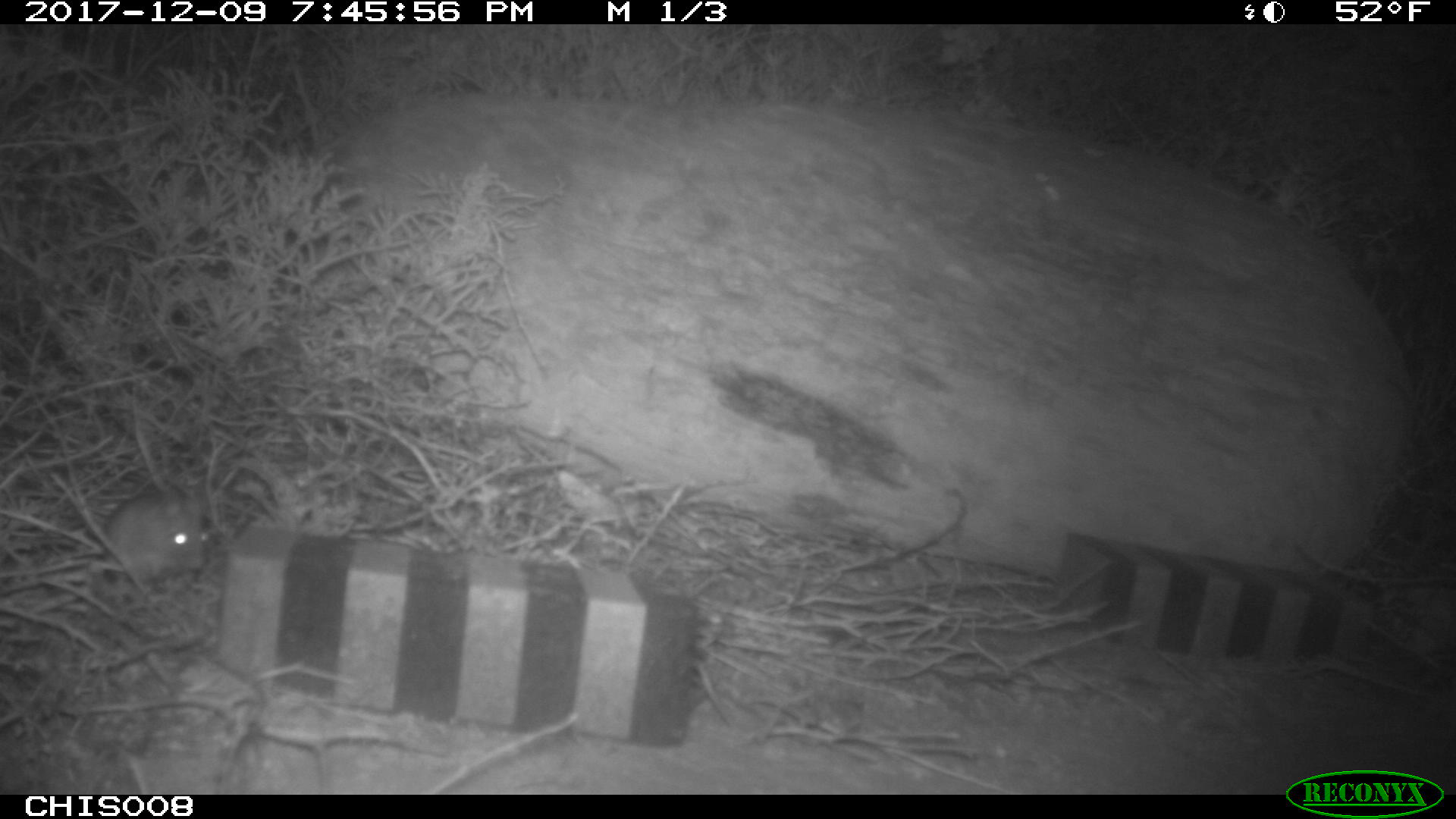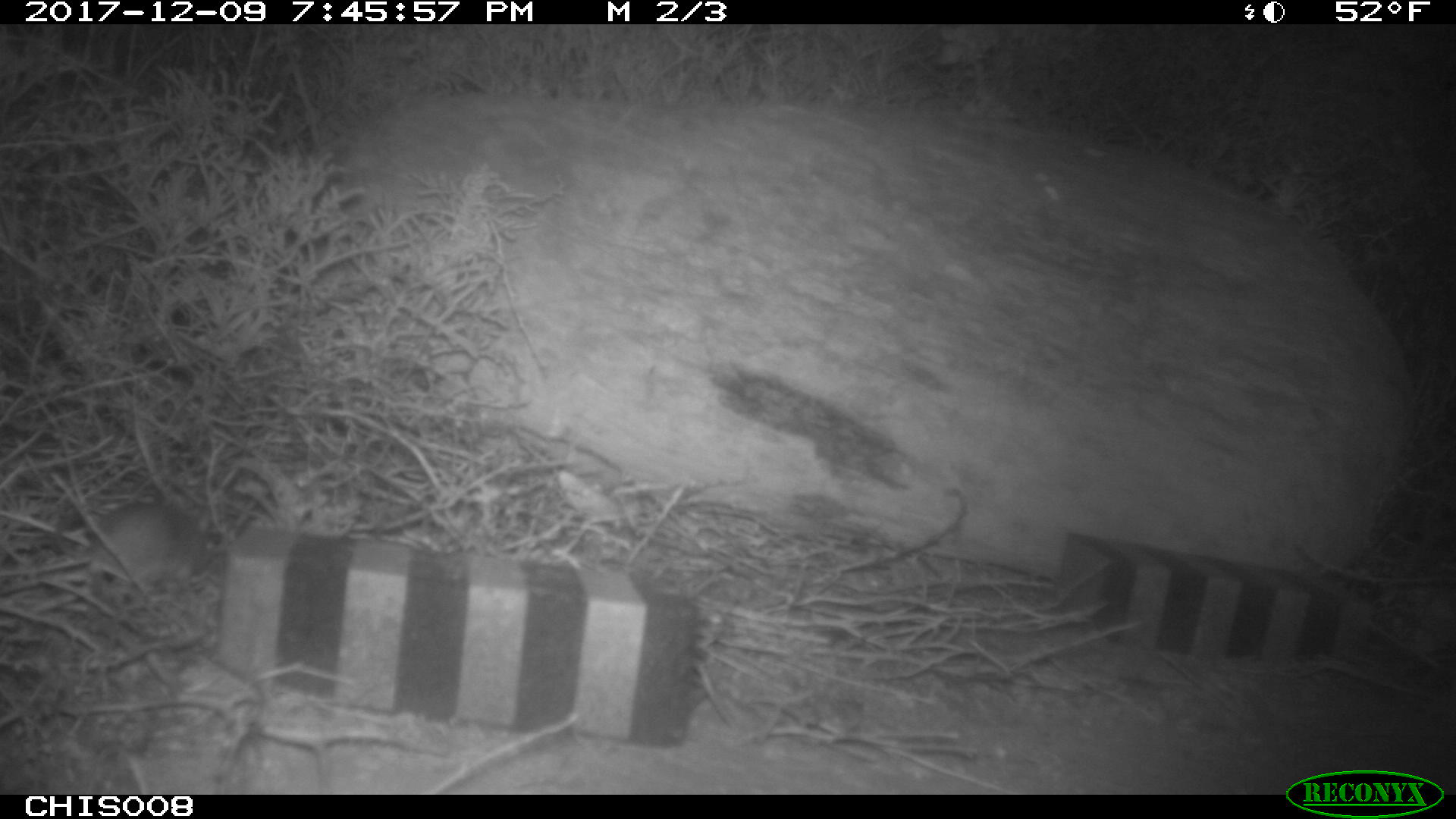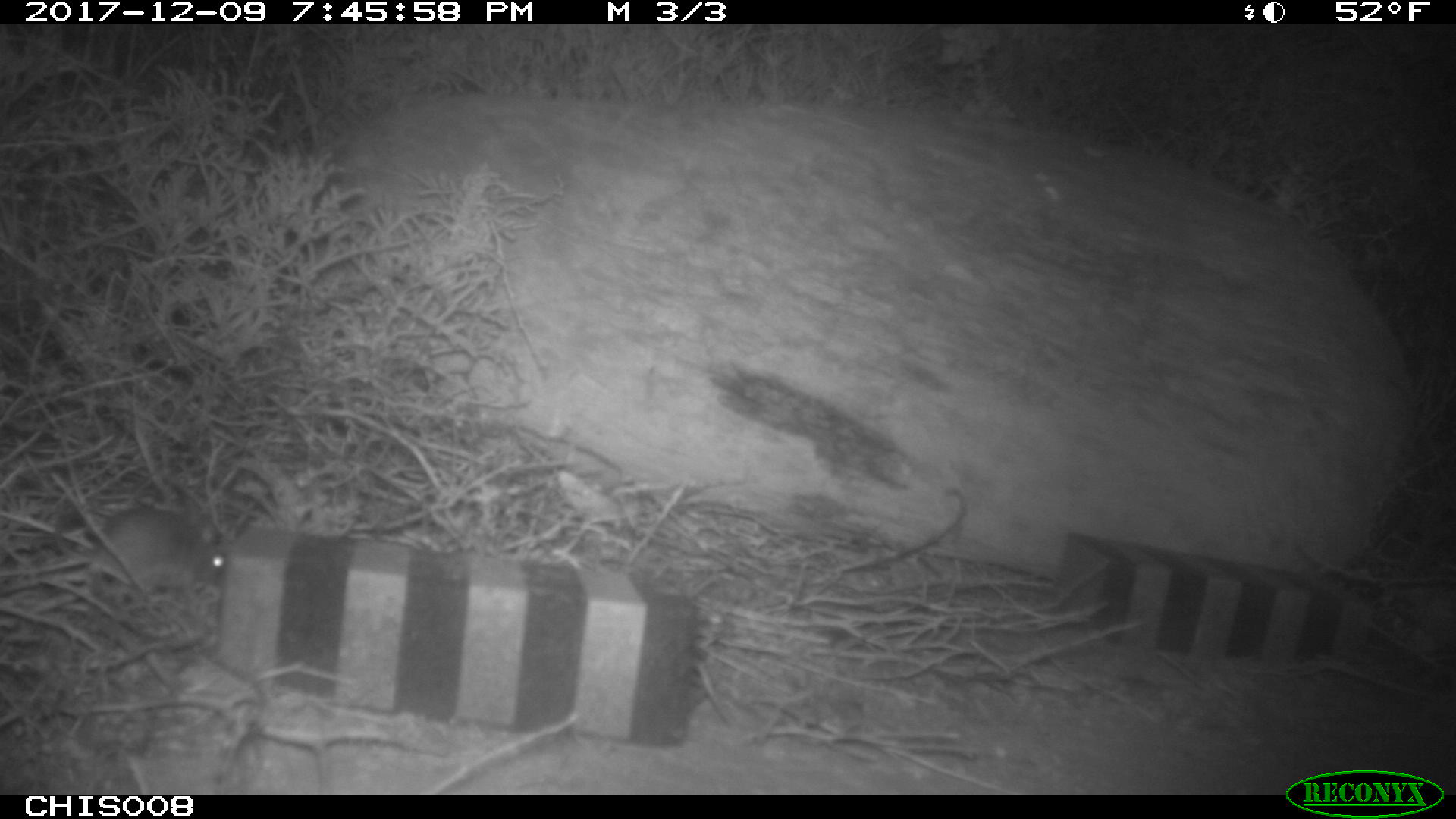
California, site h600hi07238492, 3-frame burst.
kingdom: Animalia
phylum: Chordata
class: Mammalia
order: Rodentia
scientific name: Rodentia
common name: rodent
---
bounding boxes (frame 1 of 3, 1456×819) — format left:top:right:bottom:
rodent: 104:491:211:593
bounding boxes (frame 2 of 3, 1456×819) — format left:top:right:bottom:
rodent: 0:501:207:597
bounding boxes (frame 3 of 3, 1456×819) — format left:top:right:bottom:
rodent: 55:507:226:585